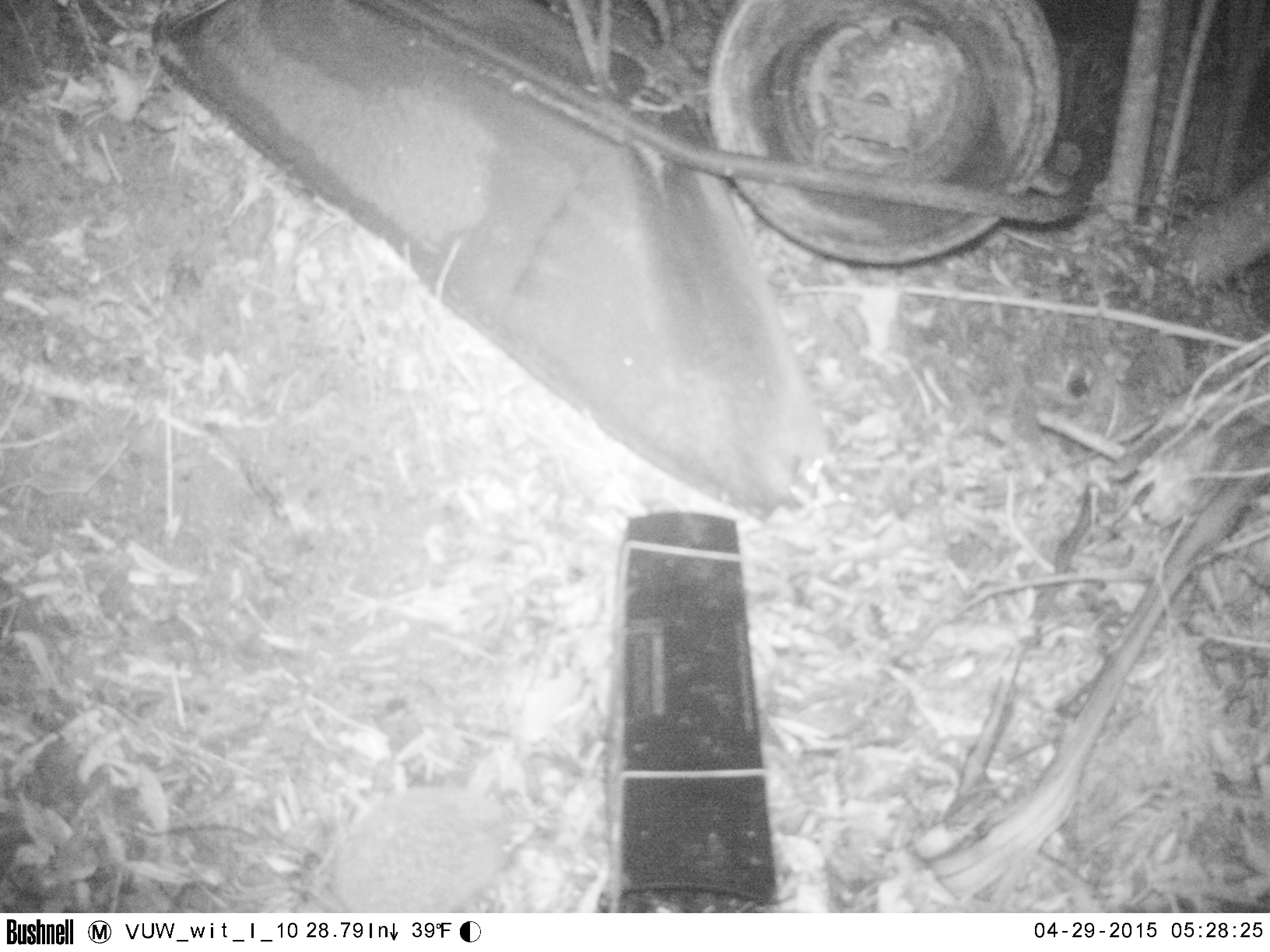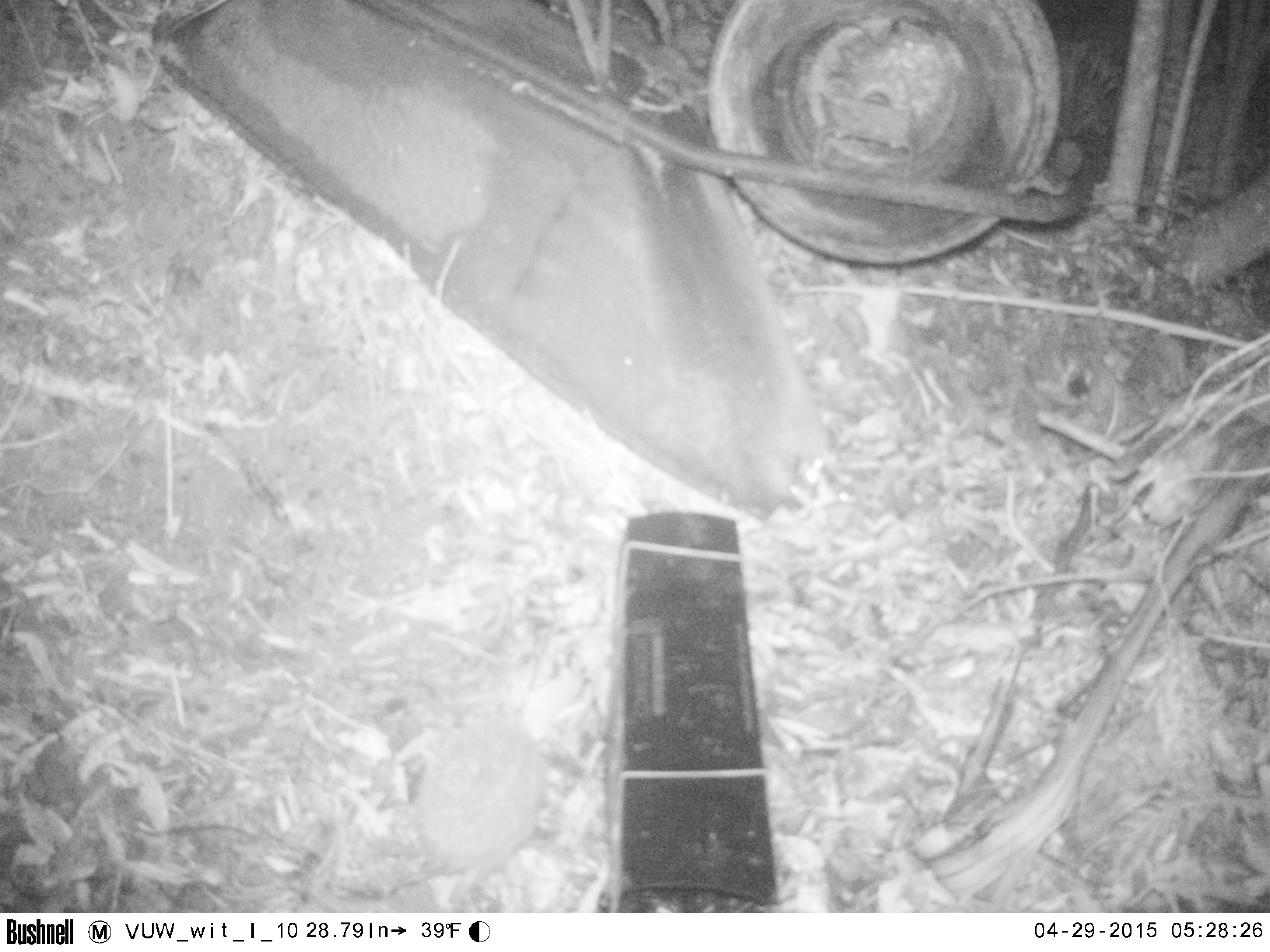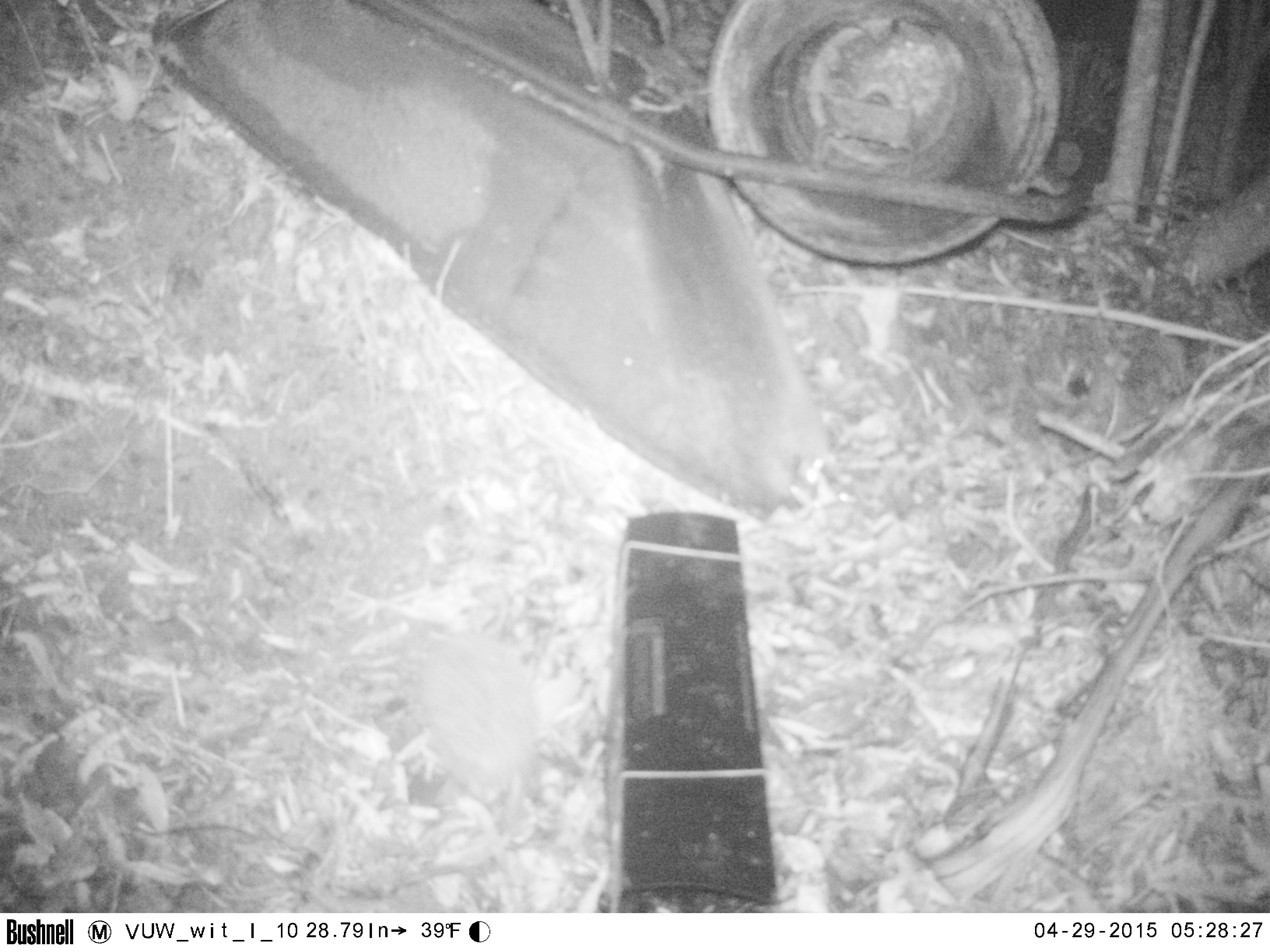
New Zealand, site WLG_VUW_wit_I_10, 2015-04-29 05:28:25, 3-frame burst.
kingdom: Animalia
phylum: Chordata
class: Mammalia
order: Eulipotyphla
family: Erinaceidae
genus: Erinaceus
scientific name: Erinaceus europaeus europaeus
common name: european hedgehog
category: hedgehog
Hedgehog (european hedgehog) (Erinaceus europaeus europaeus).